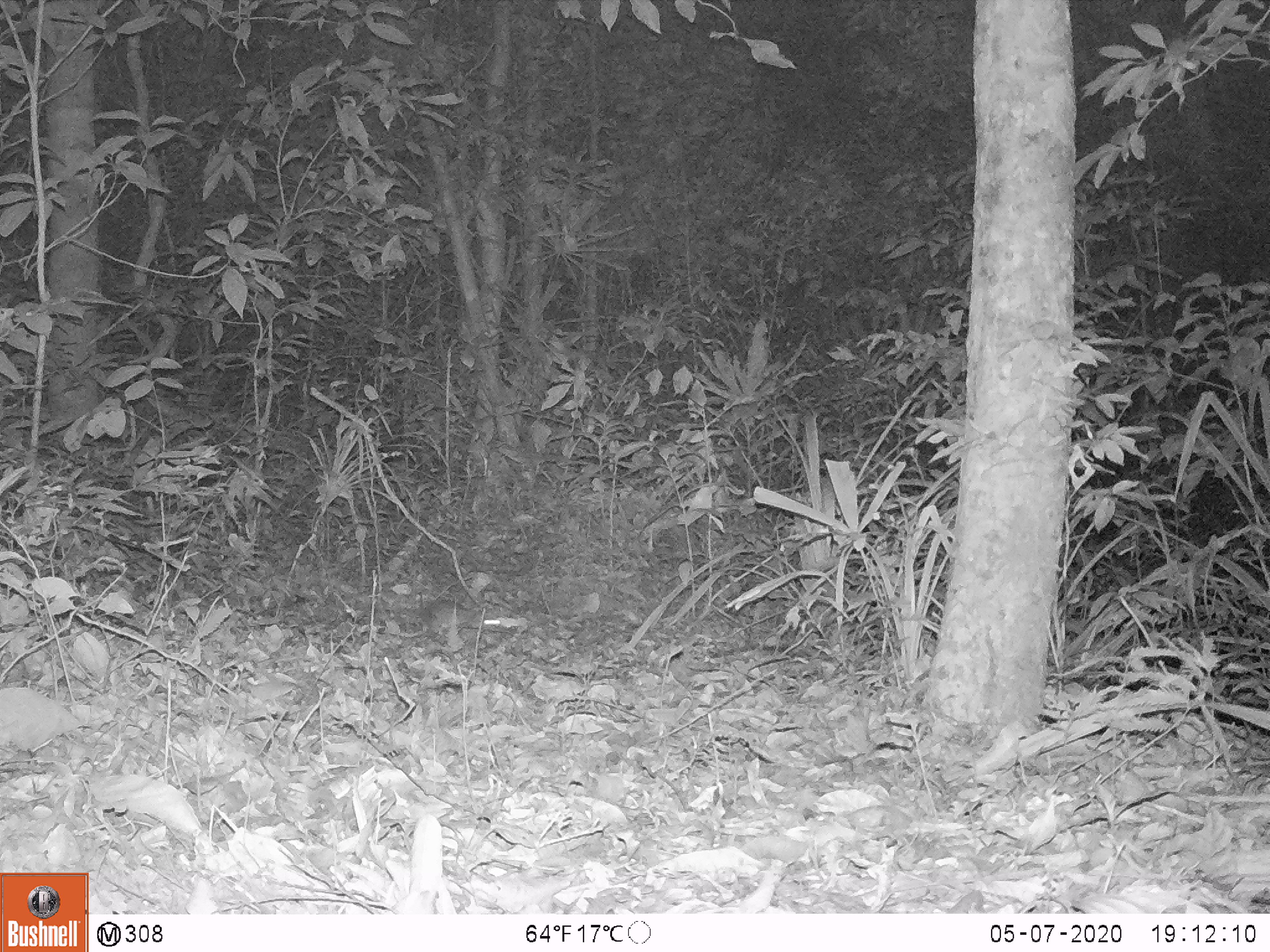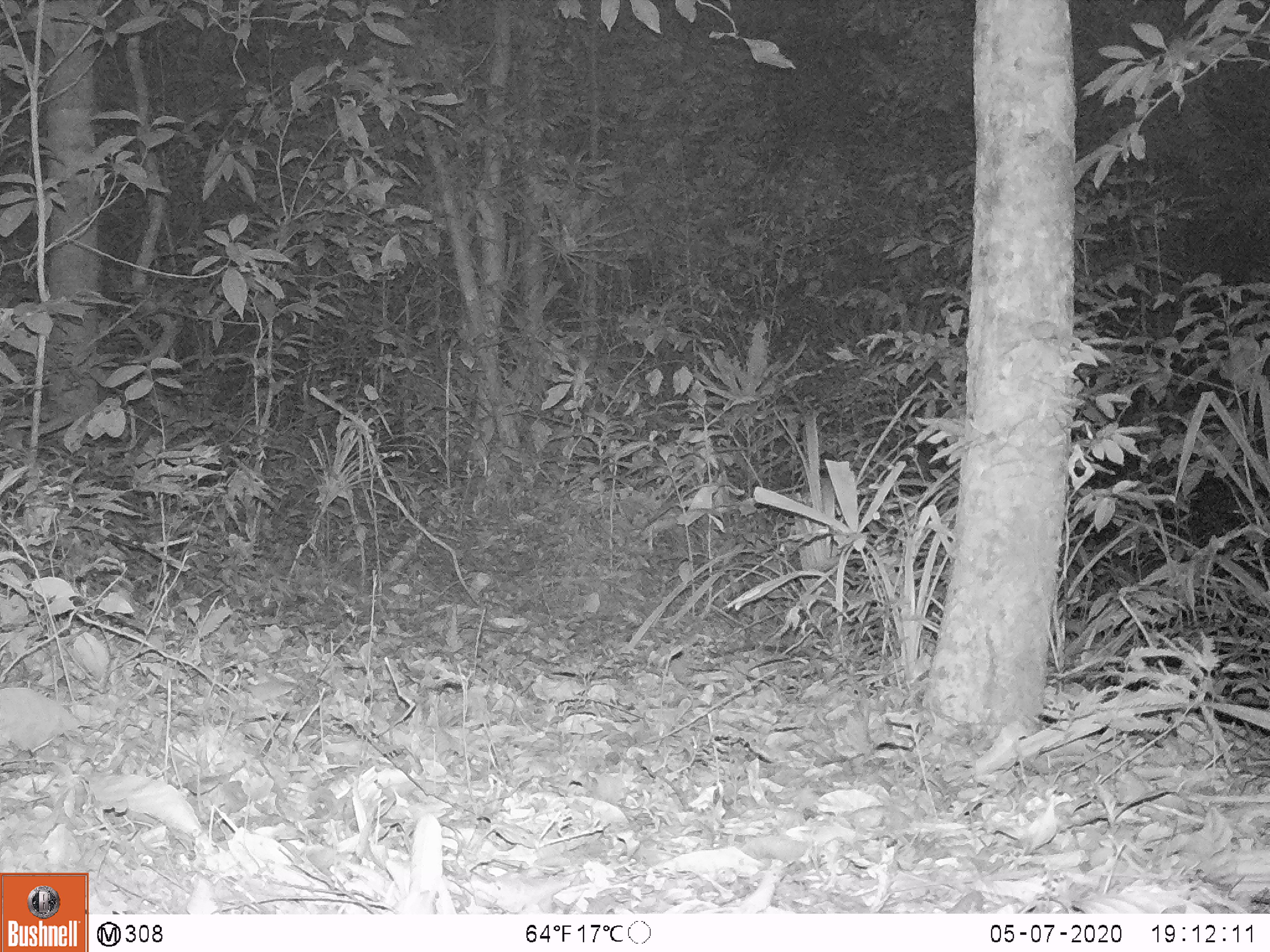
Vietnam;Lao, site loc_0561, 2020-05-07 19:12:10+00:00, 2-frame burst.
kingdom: Animalia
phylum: Chordata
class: Mammalia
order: Rodentia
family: Muridae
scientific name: Muridae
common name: old-world mice and rats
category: unidentified murid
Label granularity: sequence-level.